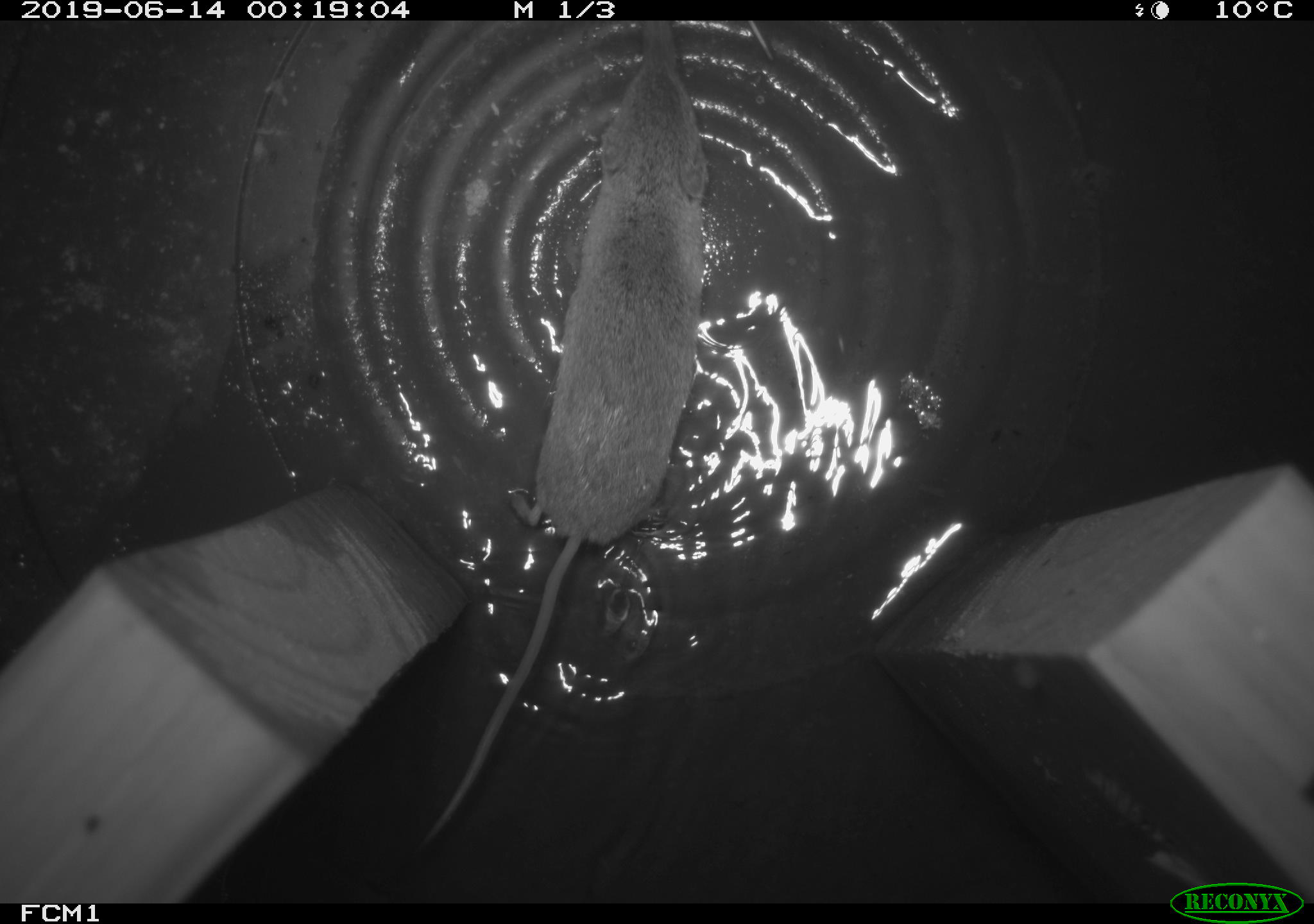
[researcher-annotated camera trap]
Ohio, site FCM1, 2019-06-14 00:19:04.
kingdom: Animalia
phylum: Chordata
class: Mammalia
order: Eulipotyphla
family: Soricidae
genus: Sorex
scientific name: Sorex cinereus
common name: masked shrew